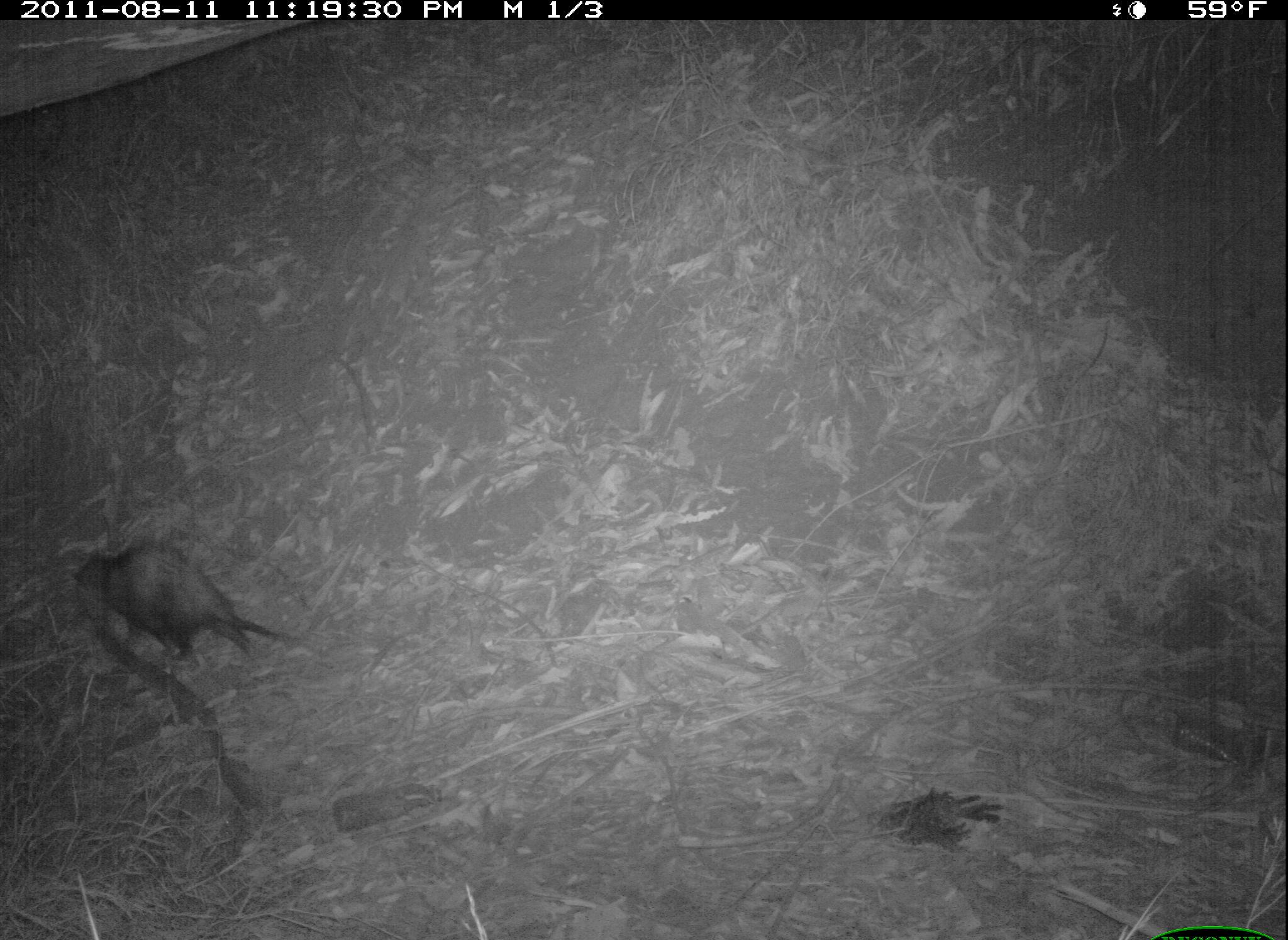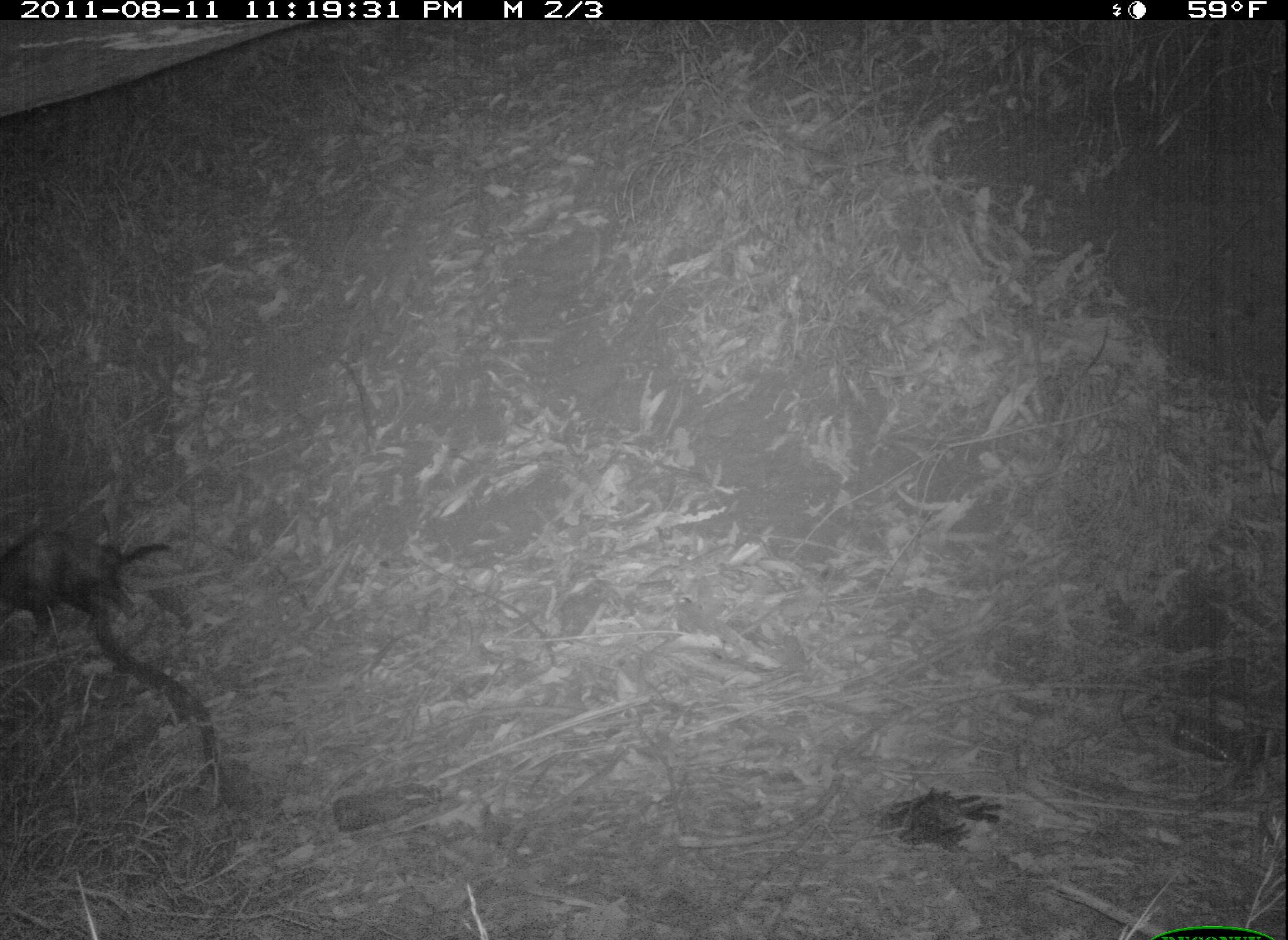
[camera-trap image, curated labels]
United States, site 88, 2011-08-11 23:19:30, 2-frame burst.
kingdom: Animalia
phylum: Chordata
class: Mammalia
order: Didelphimorphia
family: Didelphidae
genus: Didelphis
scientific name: Didelphis virginiana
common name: virginia opossum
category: opossum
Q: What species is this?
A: Opossum (virginia opossum) (Didelphis virginiana).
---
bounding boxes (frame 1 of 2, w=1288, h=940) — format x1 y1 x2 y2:
opossum: 66 532 312 670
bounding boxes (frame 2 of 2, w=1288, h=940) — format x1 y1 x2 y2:
opossum: 0 522 188 644